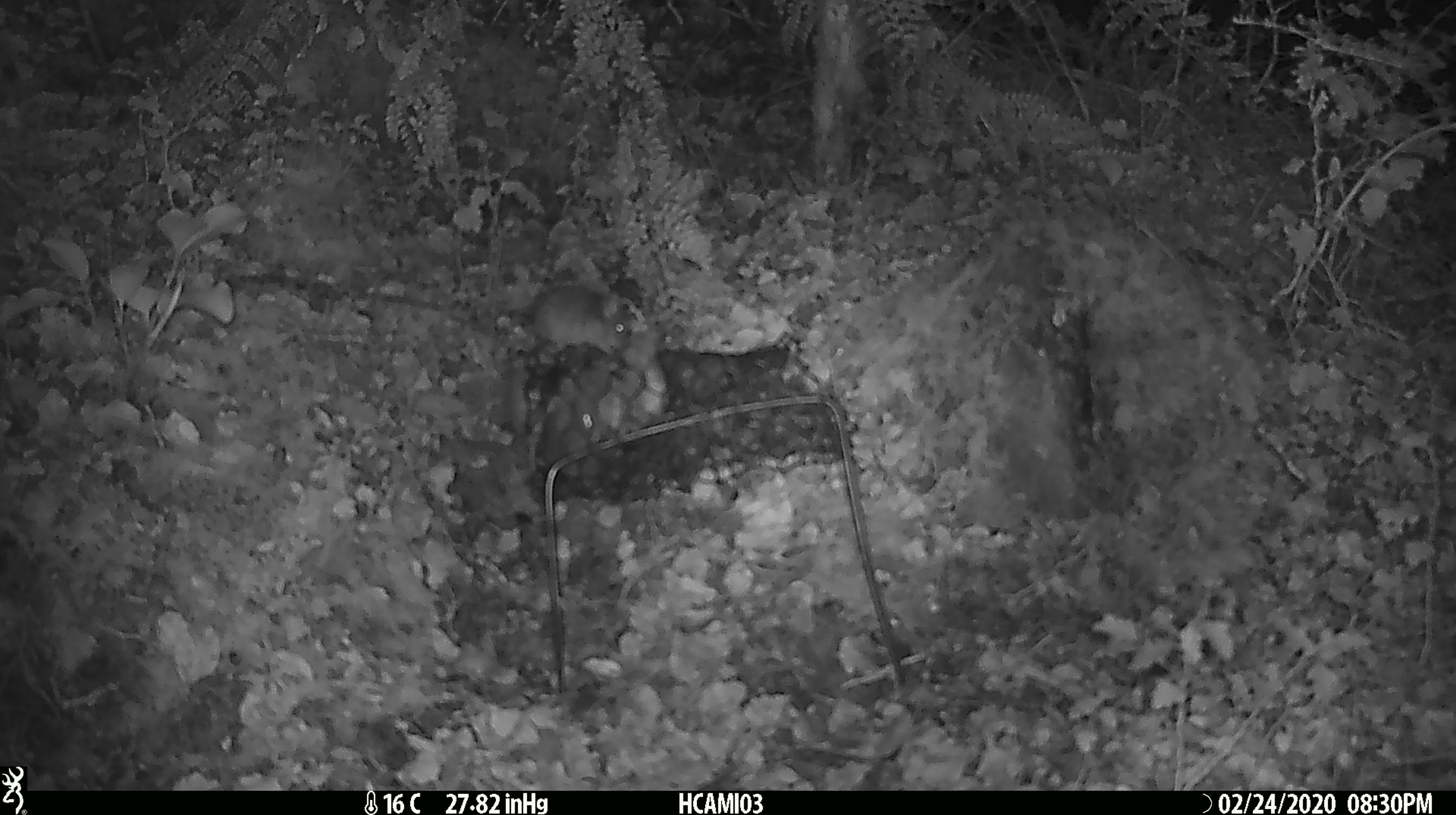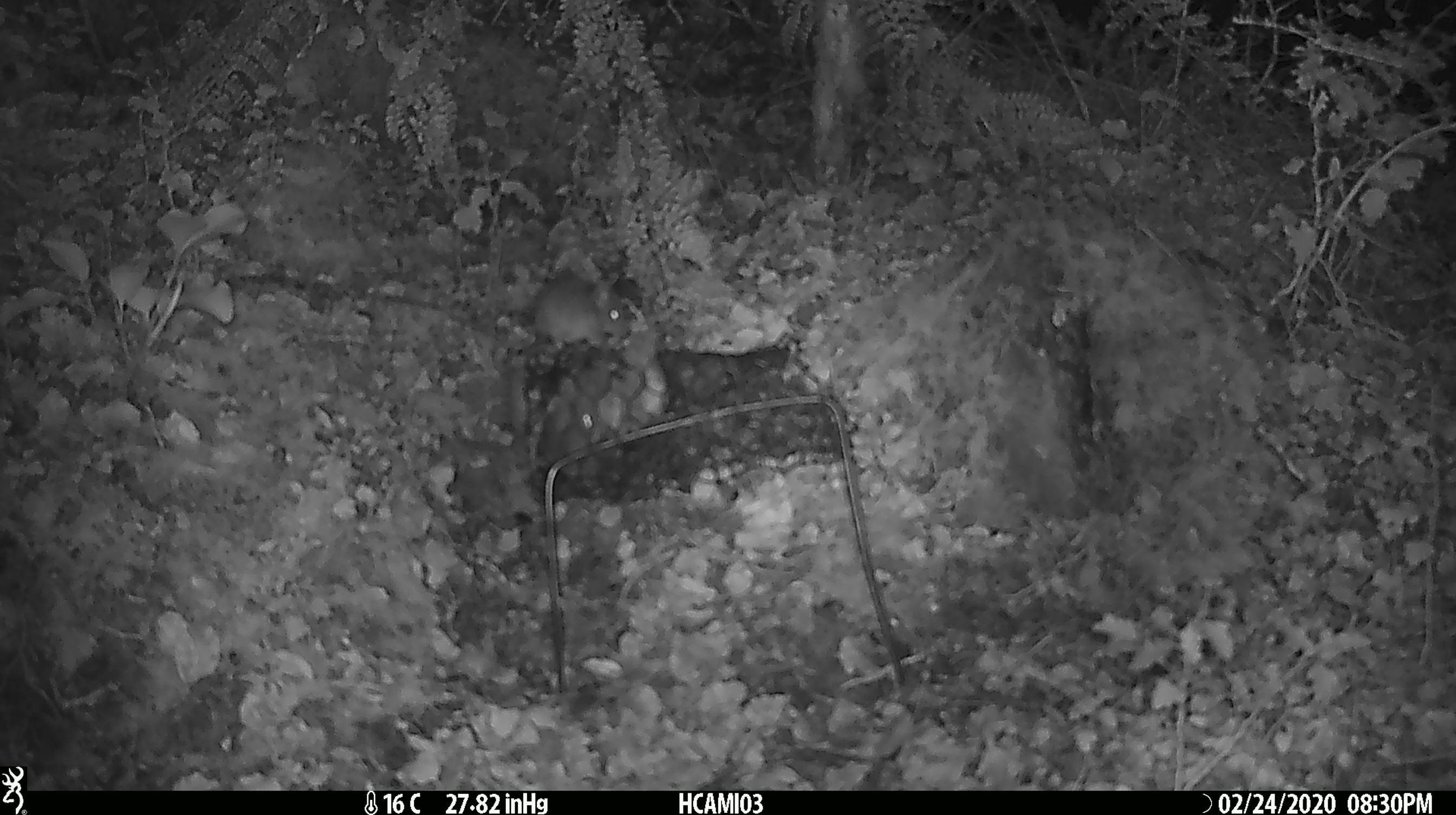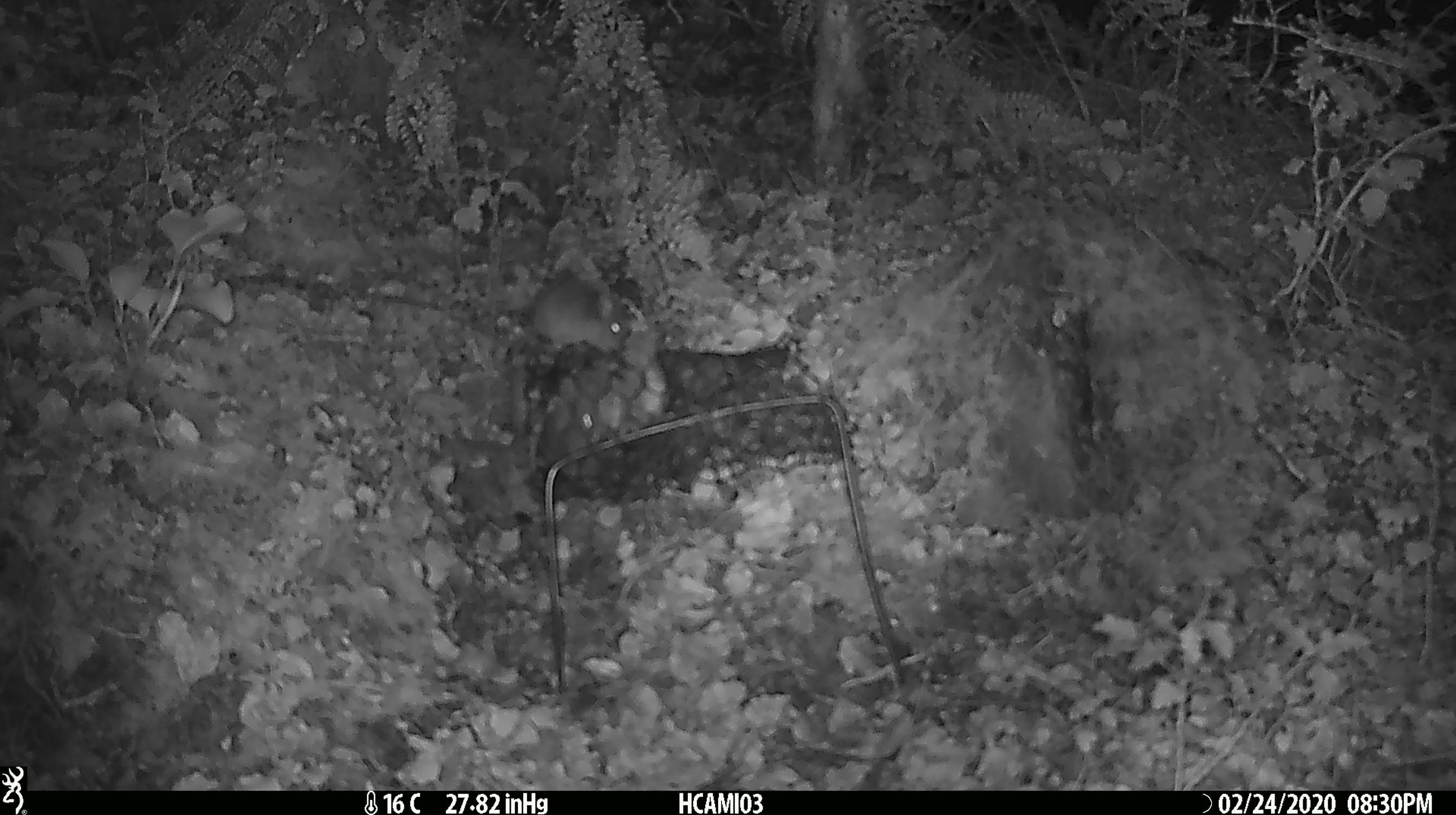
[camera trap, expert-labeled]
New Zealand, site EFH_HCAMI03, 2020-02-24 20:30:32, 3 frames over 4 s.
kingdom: Animalia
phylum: Chordata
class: Mammalia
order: Rodentia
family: Muridae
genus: Mus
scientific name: Mus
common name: mouse